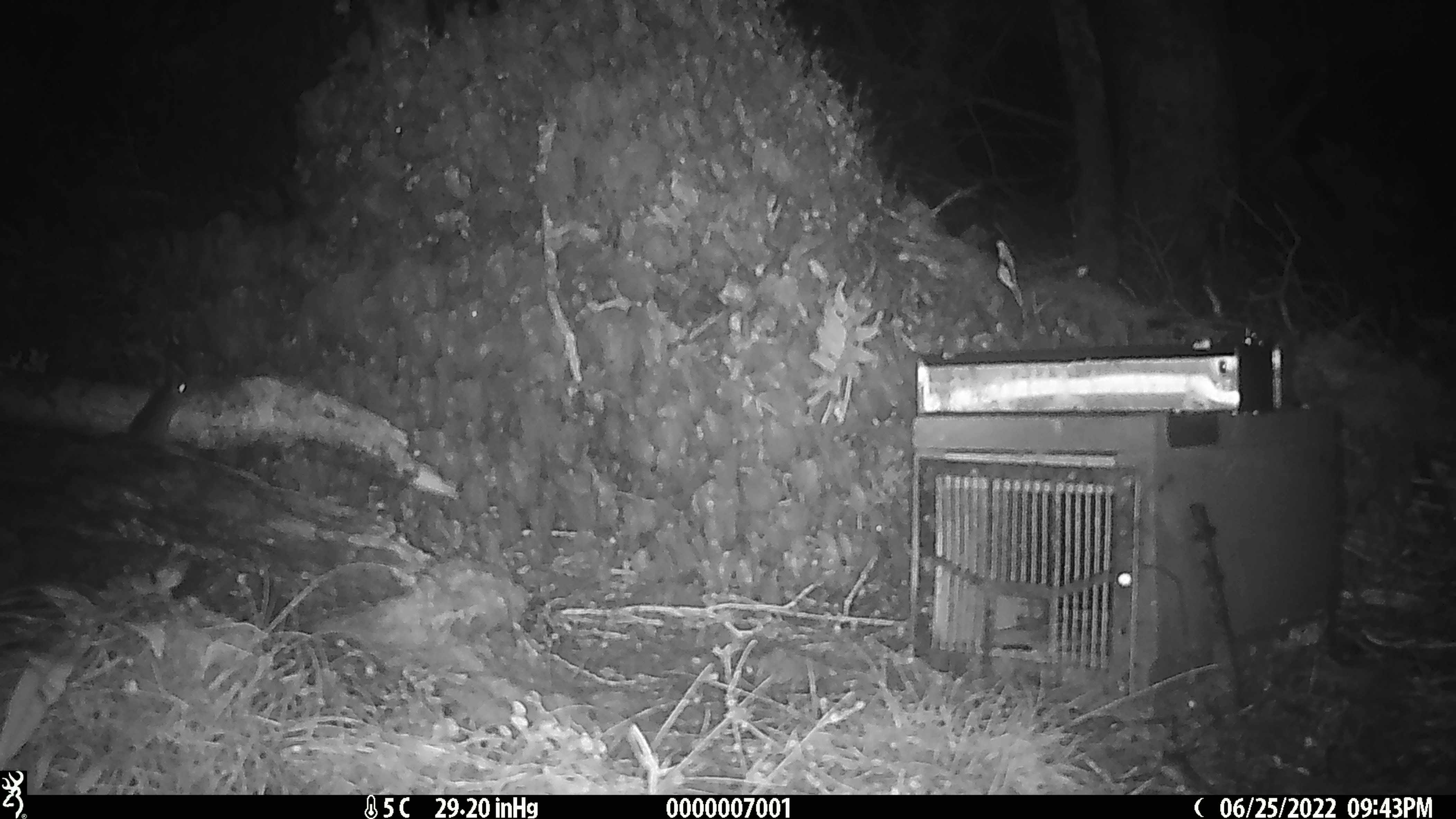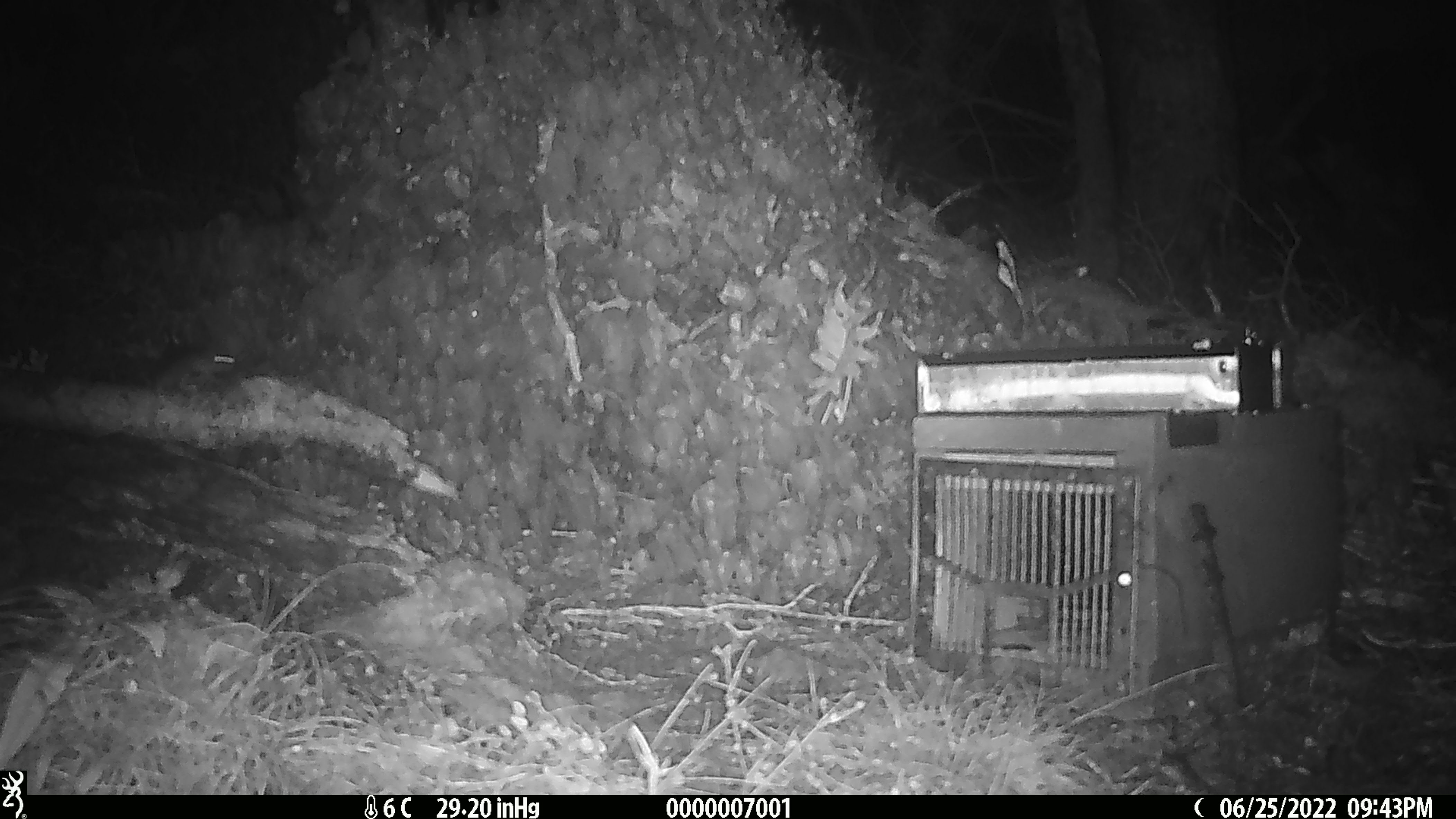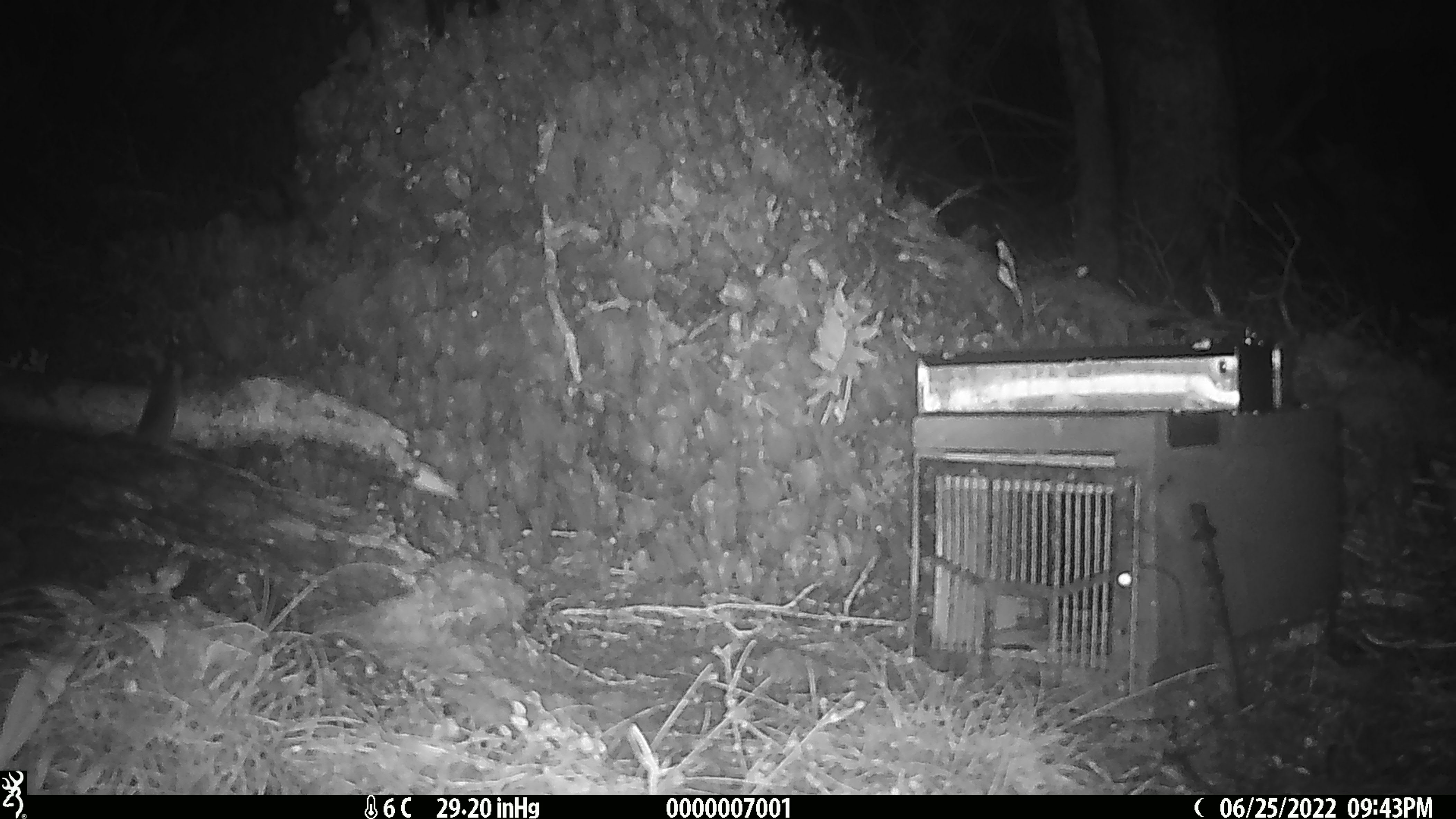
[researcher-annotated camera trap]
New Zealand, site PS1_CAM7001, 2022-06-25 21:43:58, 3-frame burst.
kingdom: Animalia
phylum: Chordata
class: Mammalia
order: Rodentia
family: Muridae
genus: Mus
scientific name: Mus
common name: mouse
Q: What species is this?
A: Mouse (Mus).